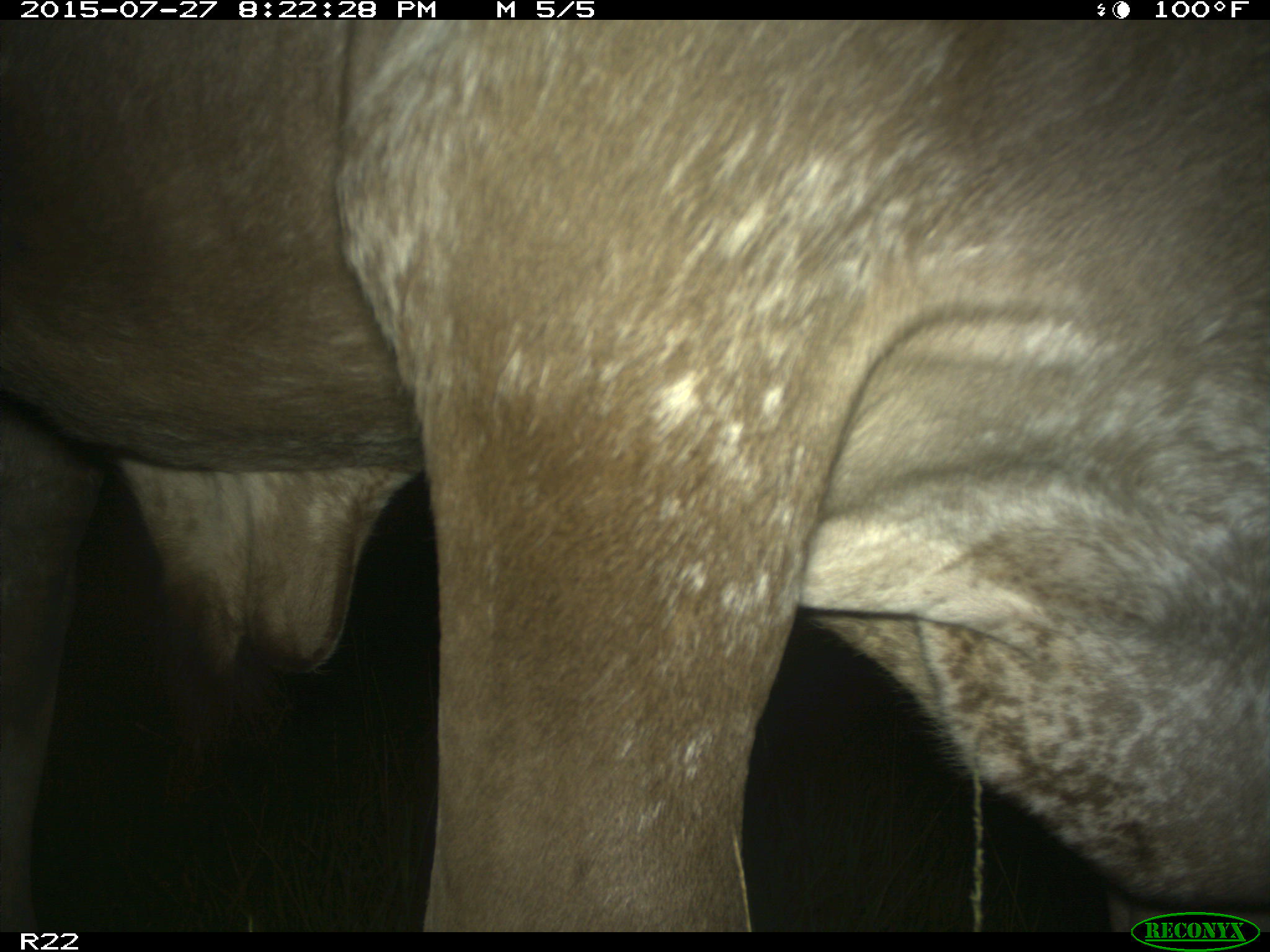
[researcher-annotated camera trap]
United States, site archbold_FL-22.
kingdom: Animalia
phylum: Chordata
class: Mammalia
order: Artiodactyla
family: Bovidae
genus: Bos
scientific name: Bos taurus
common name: domestic cow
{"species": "Bos taurus (domestic cow)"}